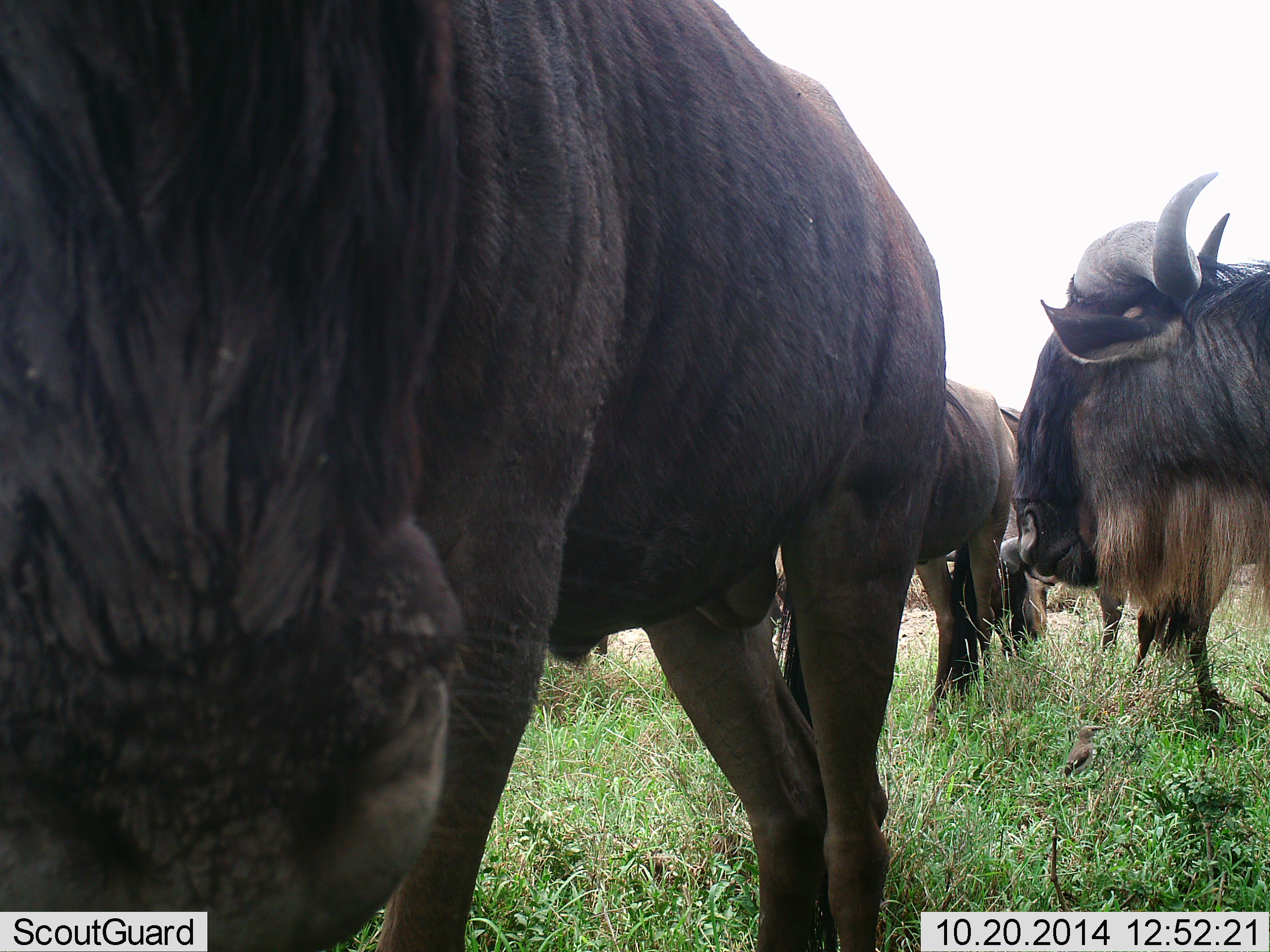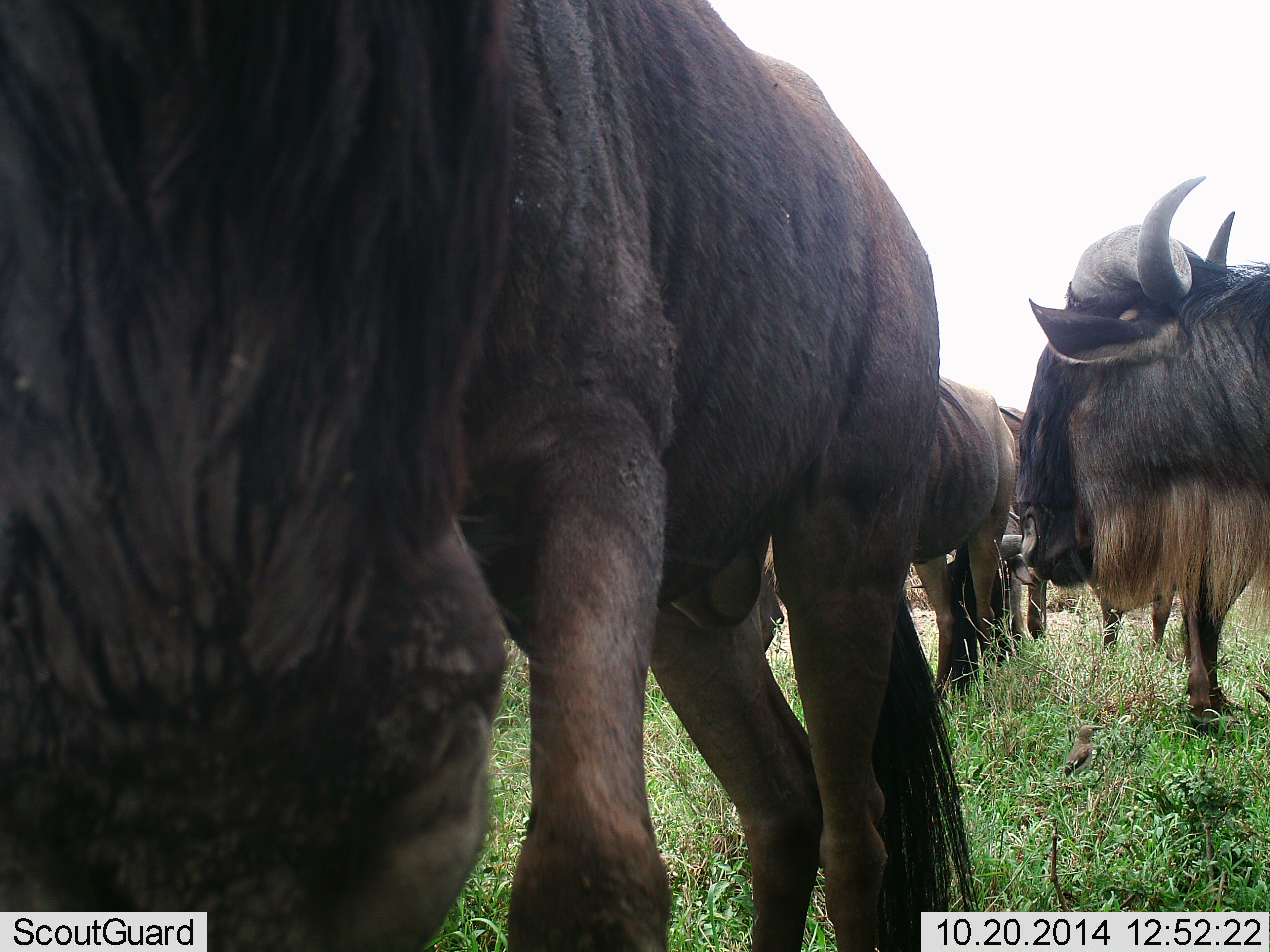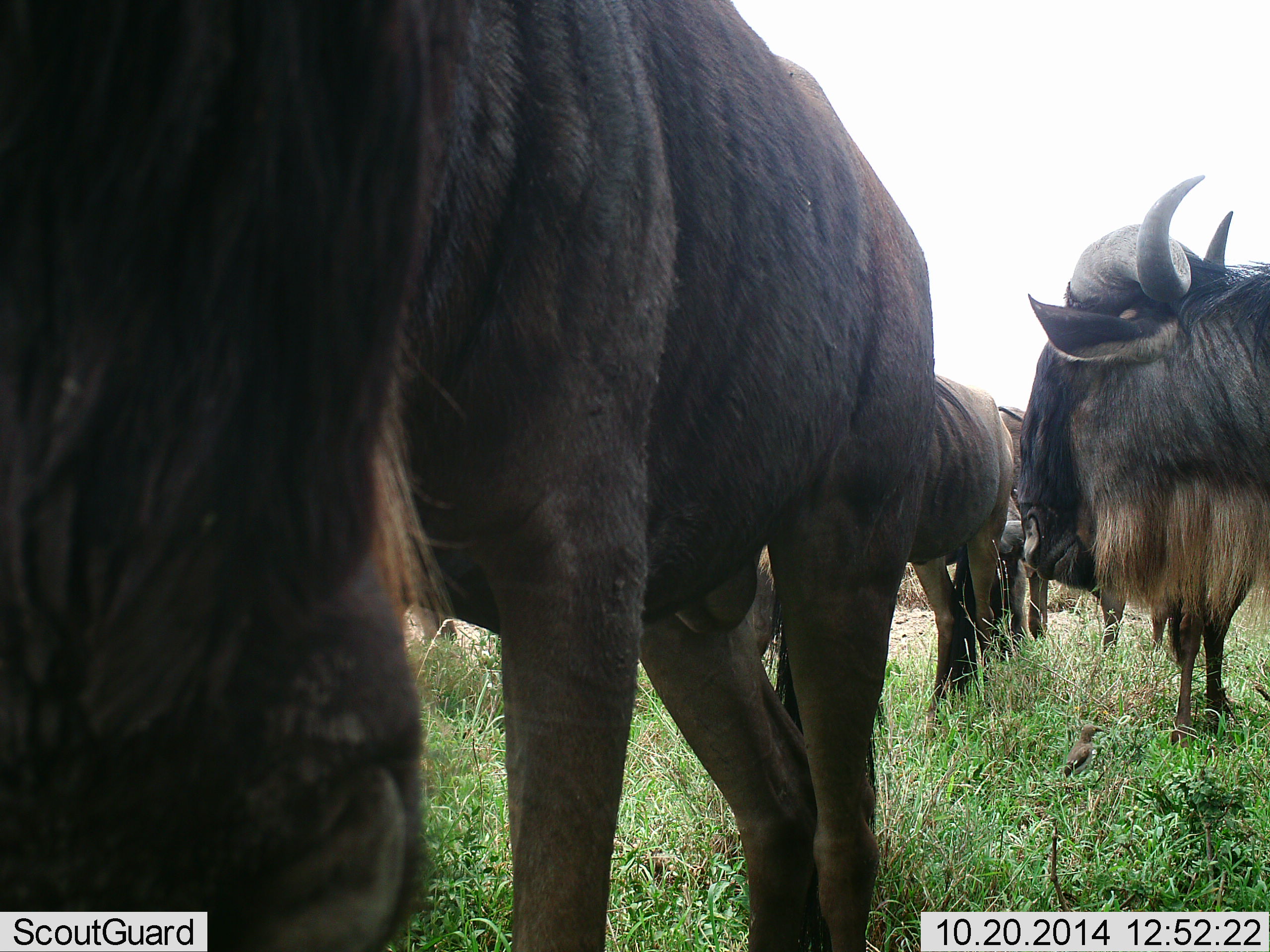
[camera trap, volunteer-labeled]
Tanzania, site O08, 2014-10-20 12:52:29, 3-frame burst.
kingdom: Animalia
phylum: Chordata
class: Mammalia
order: Artiodactyla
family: Bovidae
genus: Connochaetes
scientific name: Connochaetes taurinus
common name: blue wildebeest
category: wildebeest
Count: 4.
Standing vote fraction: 70%.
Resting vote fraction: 10%.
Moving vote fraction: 40%.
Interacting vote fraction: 0%.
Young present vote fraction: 0%.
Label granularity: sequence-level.